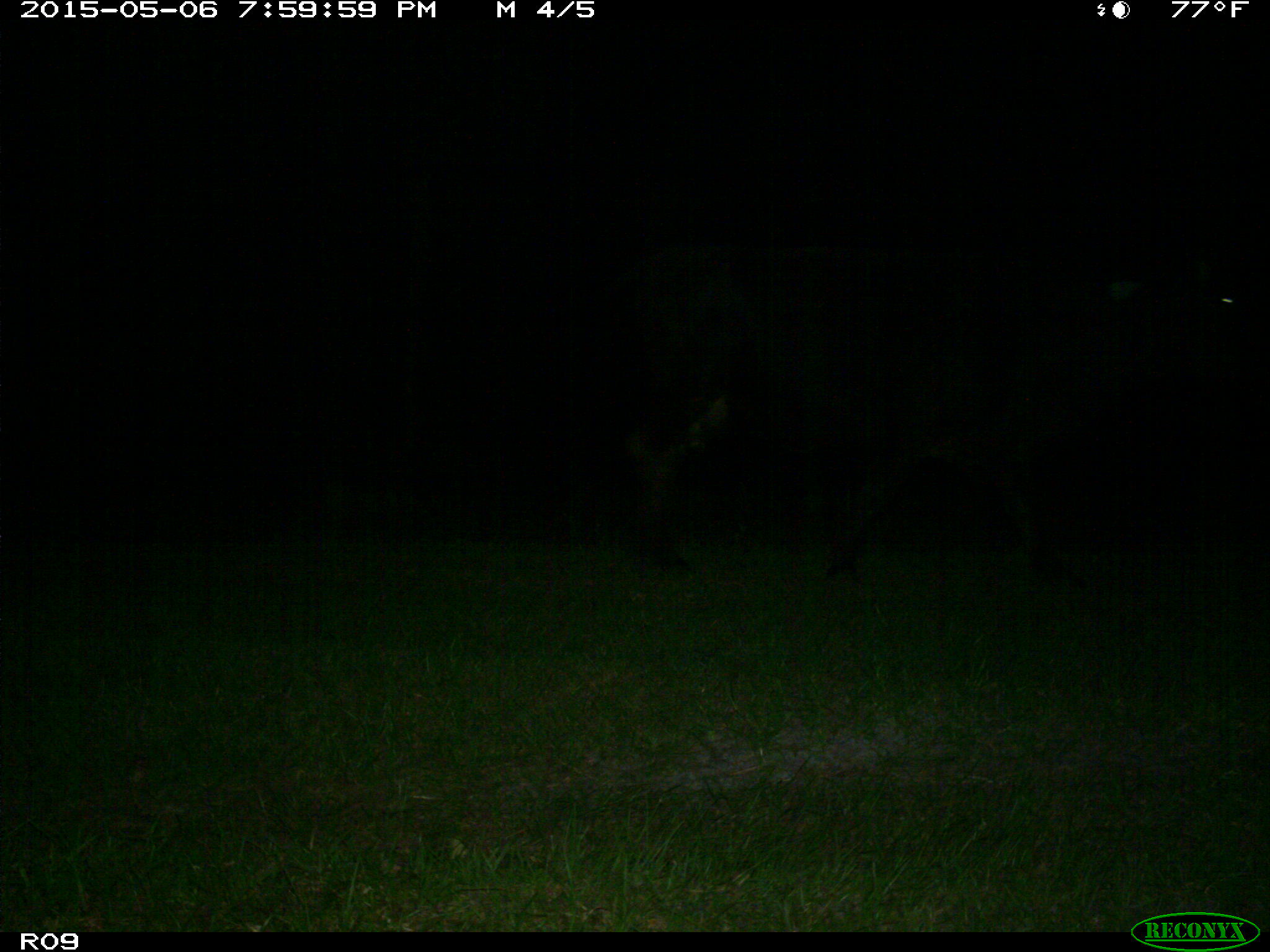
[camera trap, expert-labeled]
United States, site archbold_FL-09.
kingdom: Animalia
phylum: Chordata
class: Mammalia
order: Artiodactyla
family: Bovidae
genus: Bos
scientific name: Bos taurus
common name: domestic cow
Bos taurus (domestic cow).